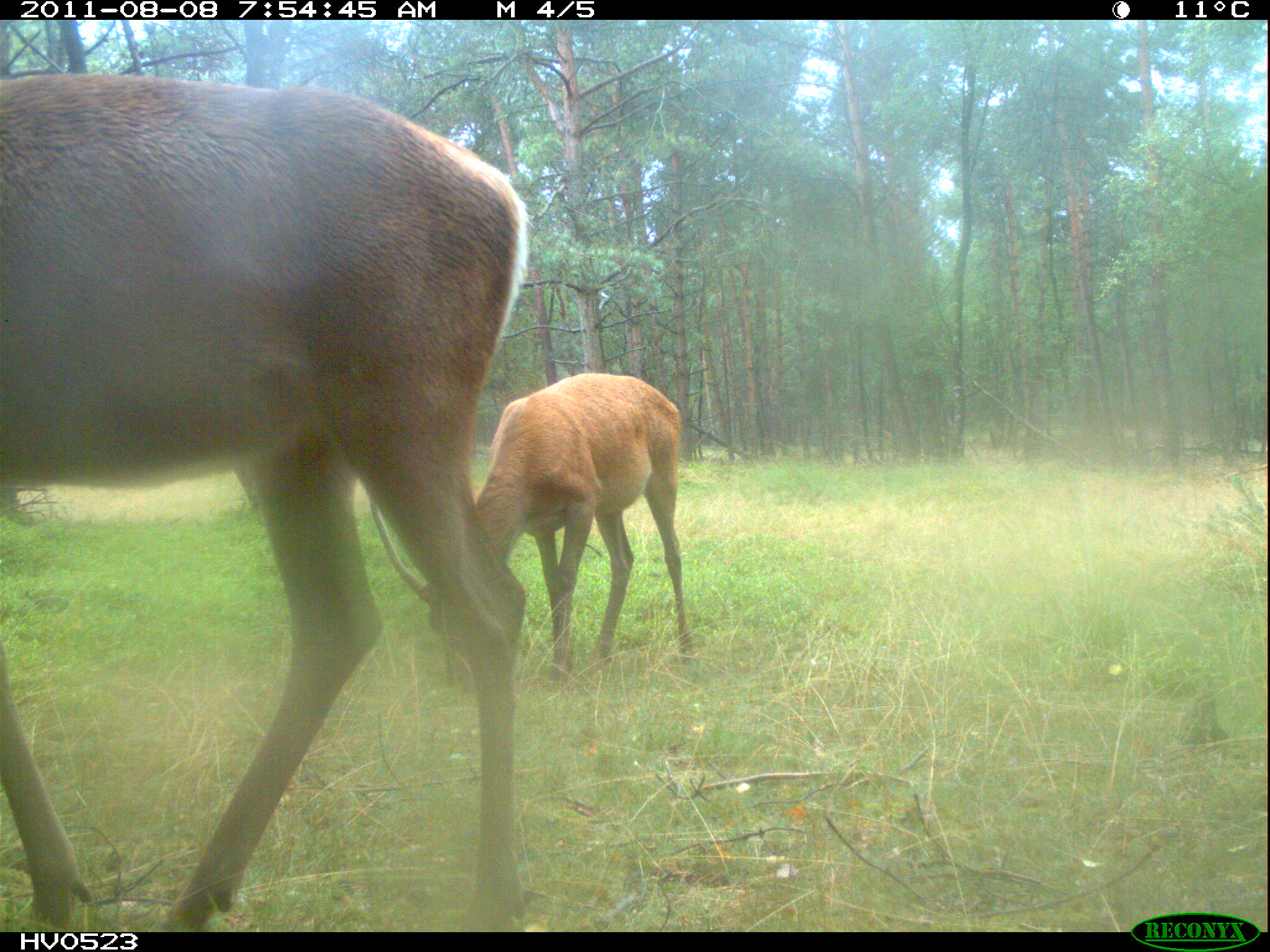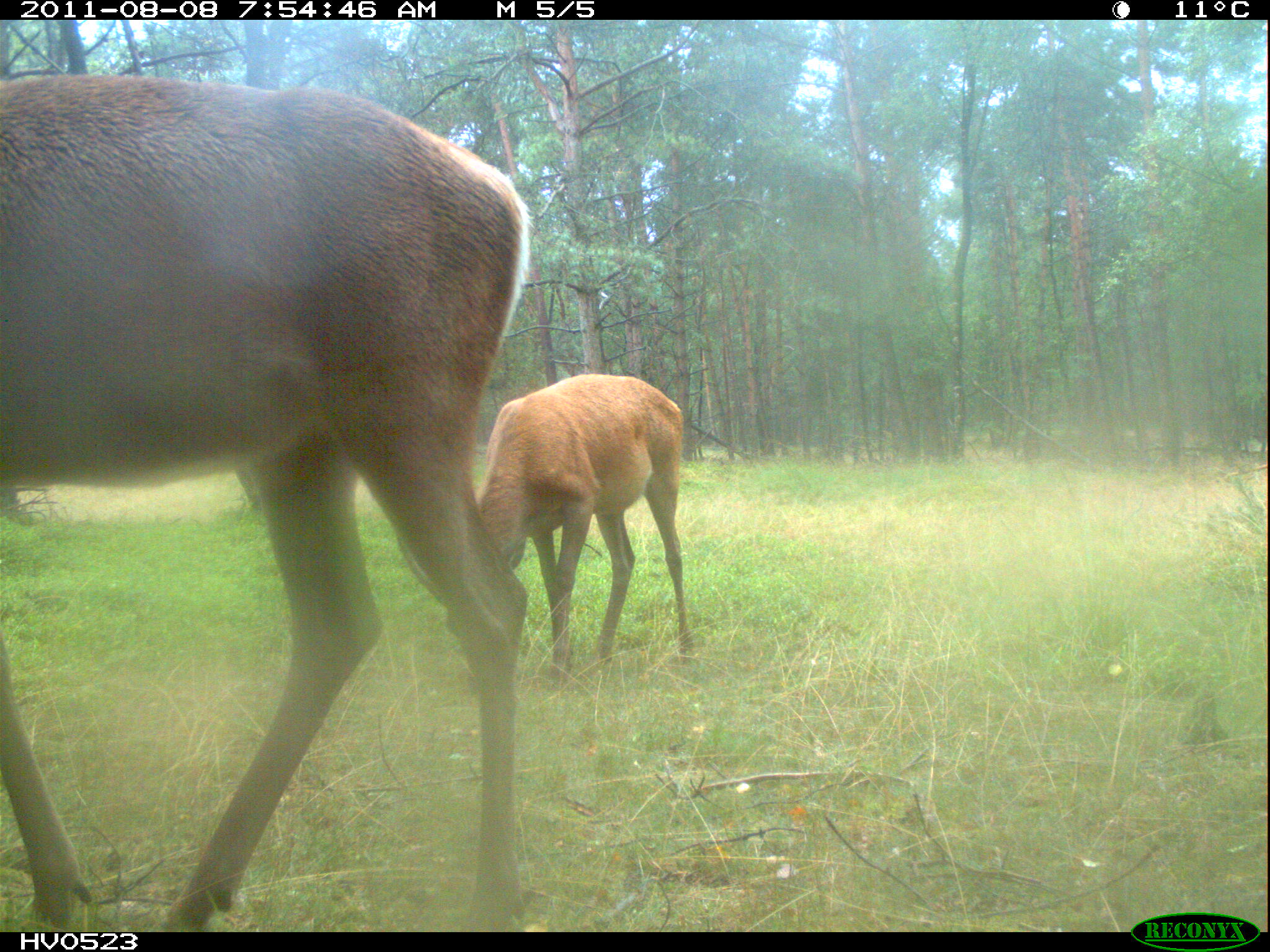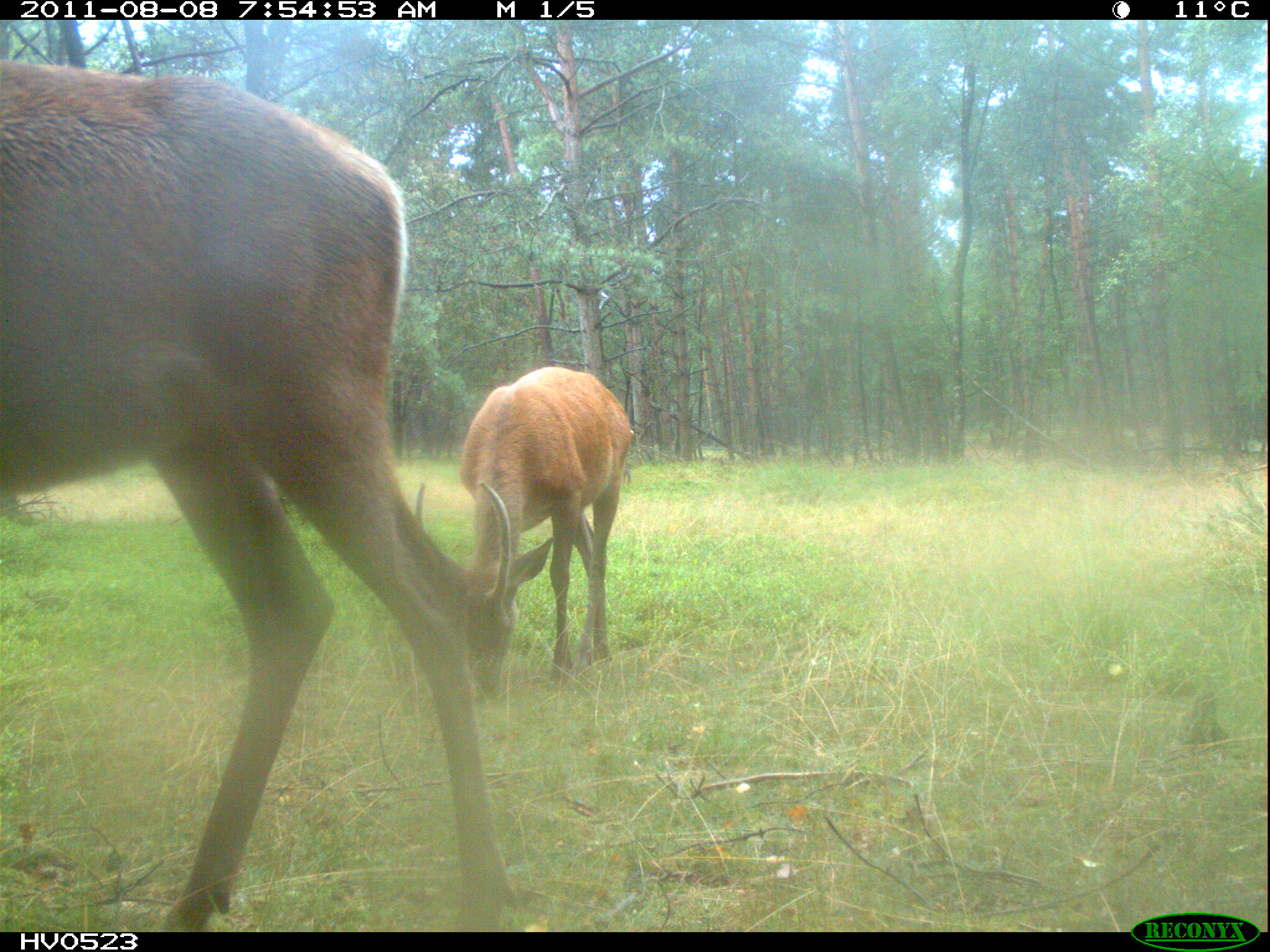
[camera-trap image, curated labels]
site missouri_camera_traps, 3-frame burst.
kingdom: Animalia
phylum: Chordata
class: Mammalia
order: Artiodactyla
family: Cervidae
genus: Cervus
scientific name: Cervus elaphus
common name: red deer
Red deer (Cervus elaphus). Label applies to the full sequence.